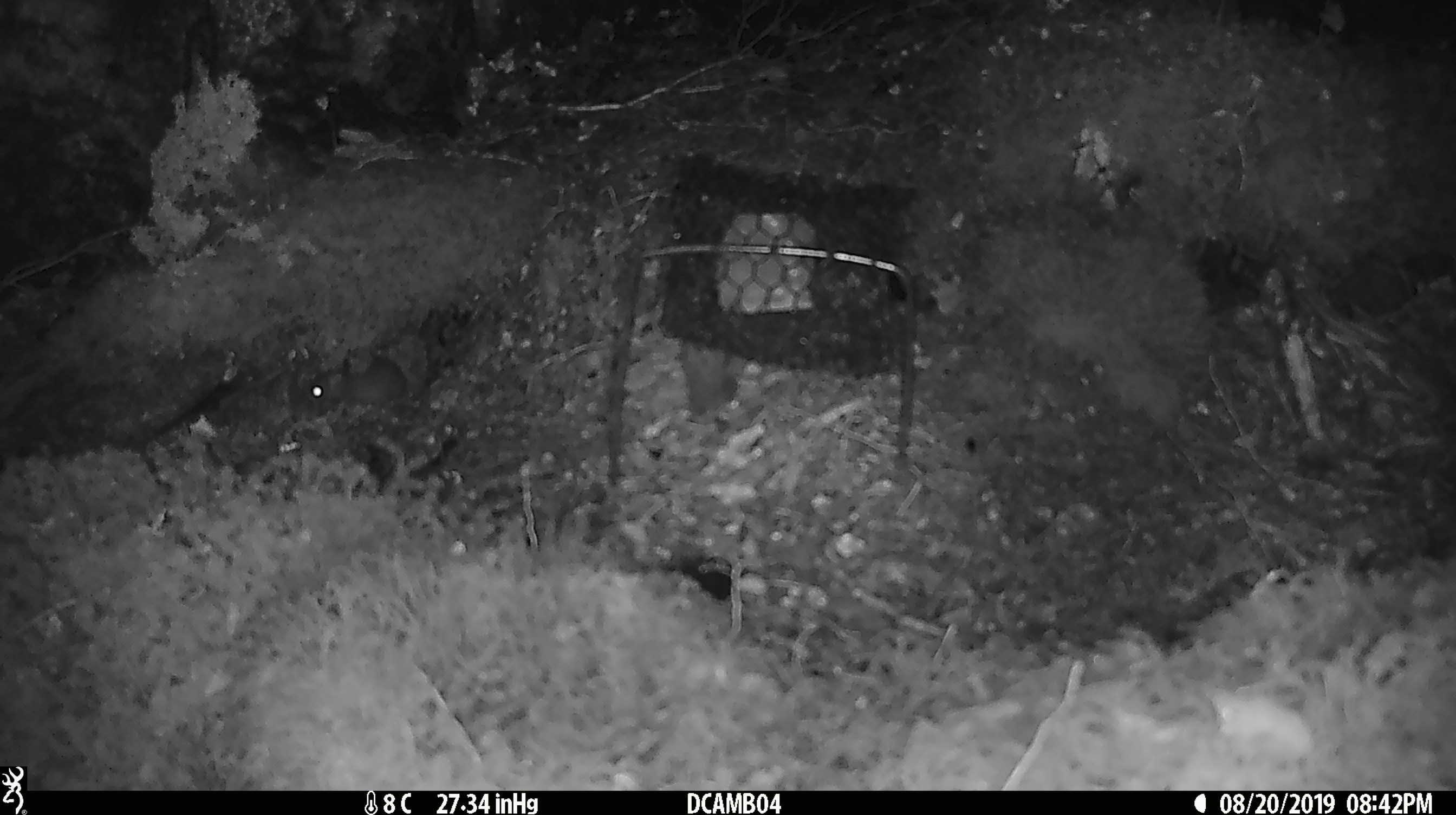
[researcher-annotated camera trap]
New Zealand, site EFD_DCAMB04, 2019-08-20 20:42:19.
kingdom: Animalia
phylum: Chordata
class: Mammalia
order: Rodentia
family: Muridae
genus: Mus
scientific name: Mus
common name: mouse